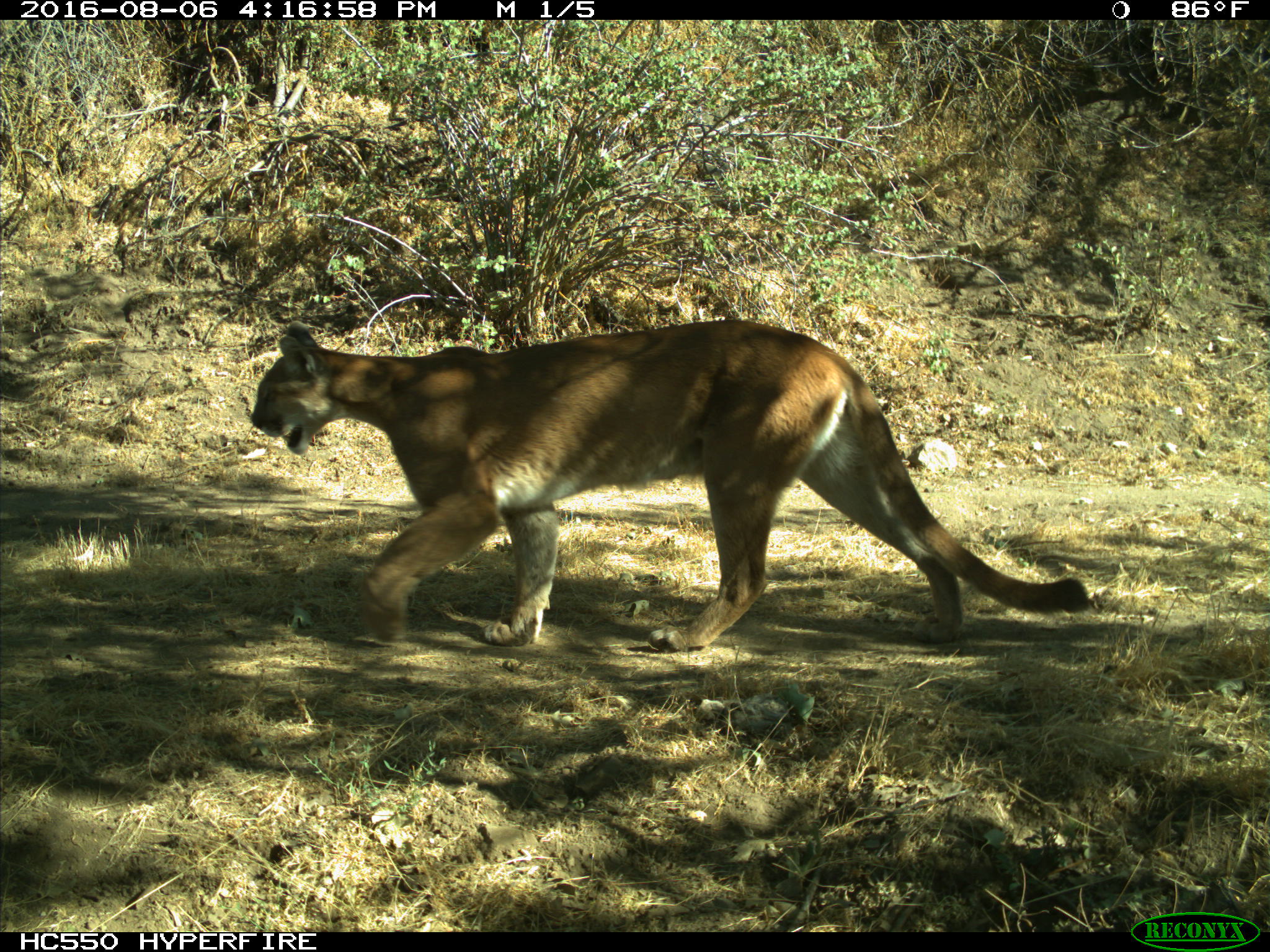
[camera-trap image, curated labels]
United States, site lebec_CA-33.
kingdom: Animalia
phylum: Chordata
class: Mammalia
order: Carnivora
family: Felidae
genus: Puma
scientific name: Puma concolor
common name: mountain lion